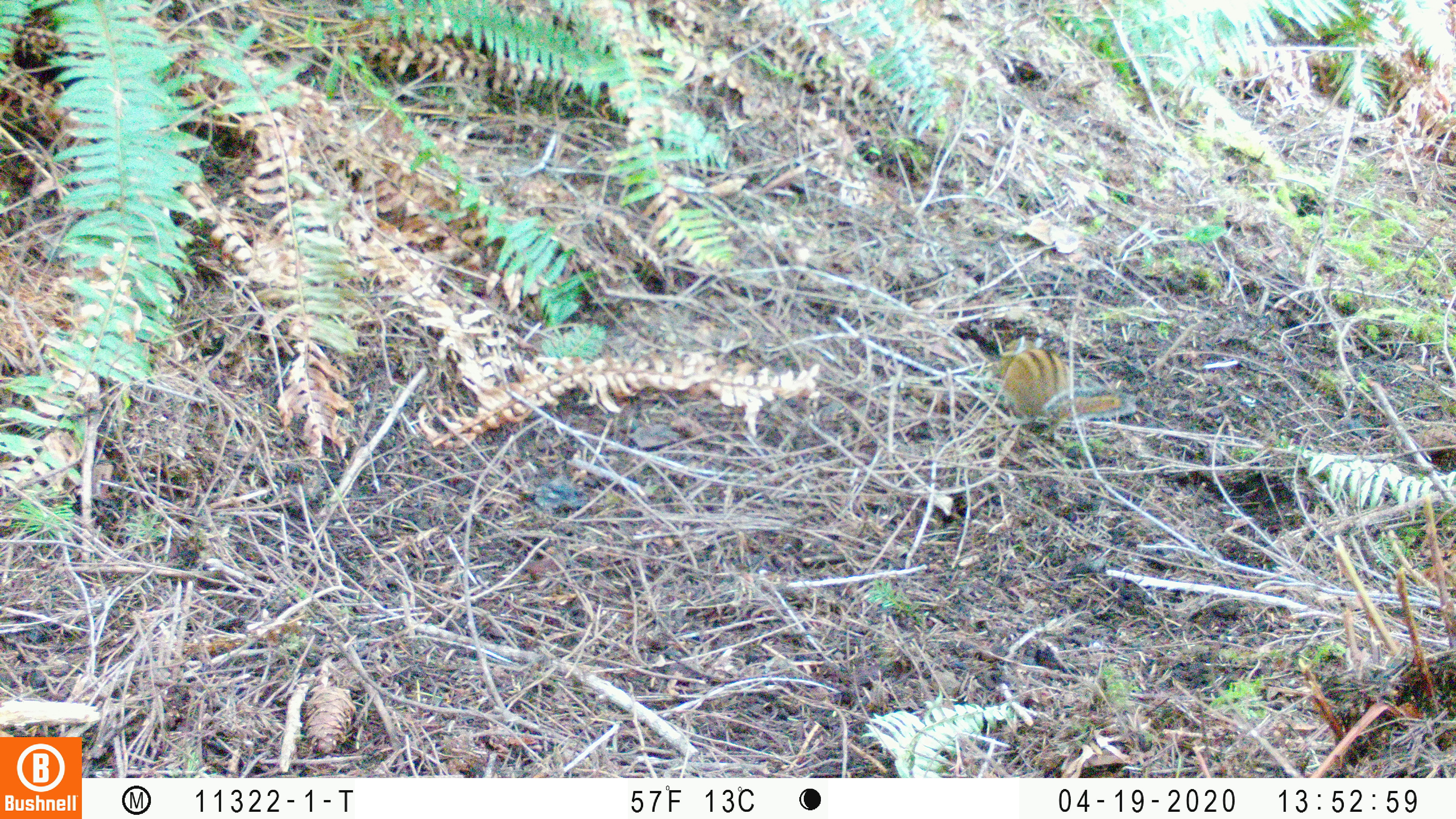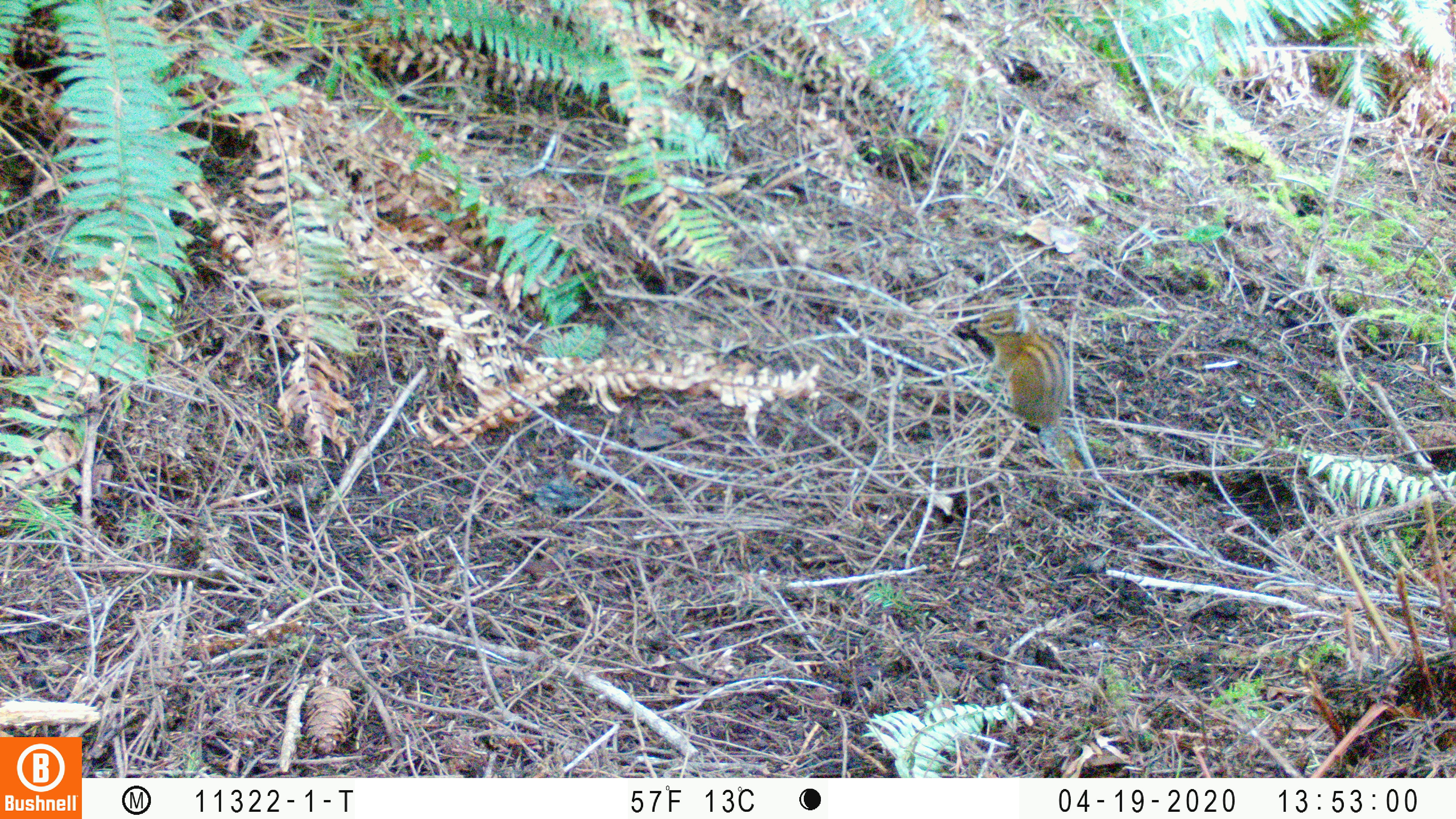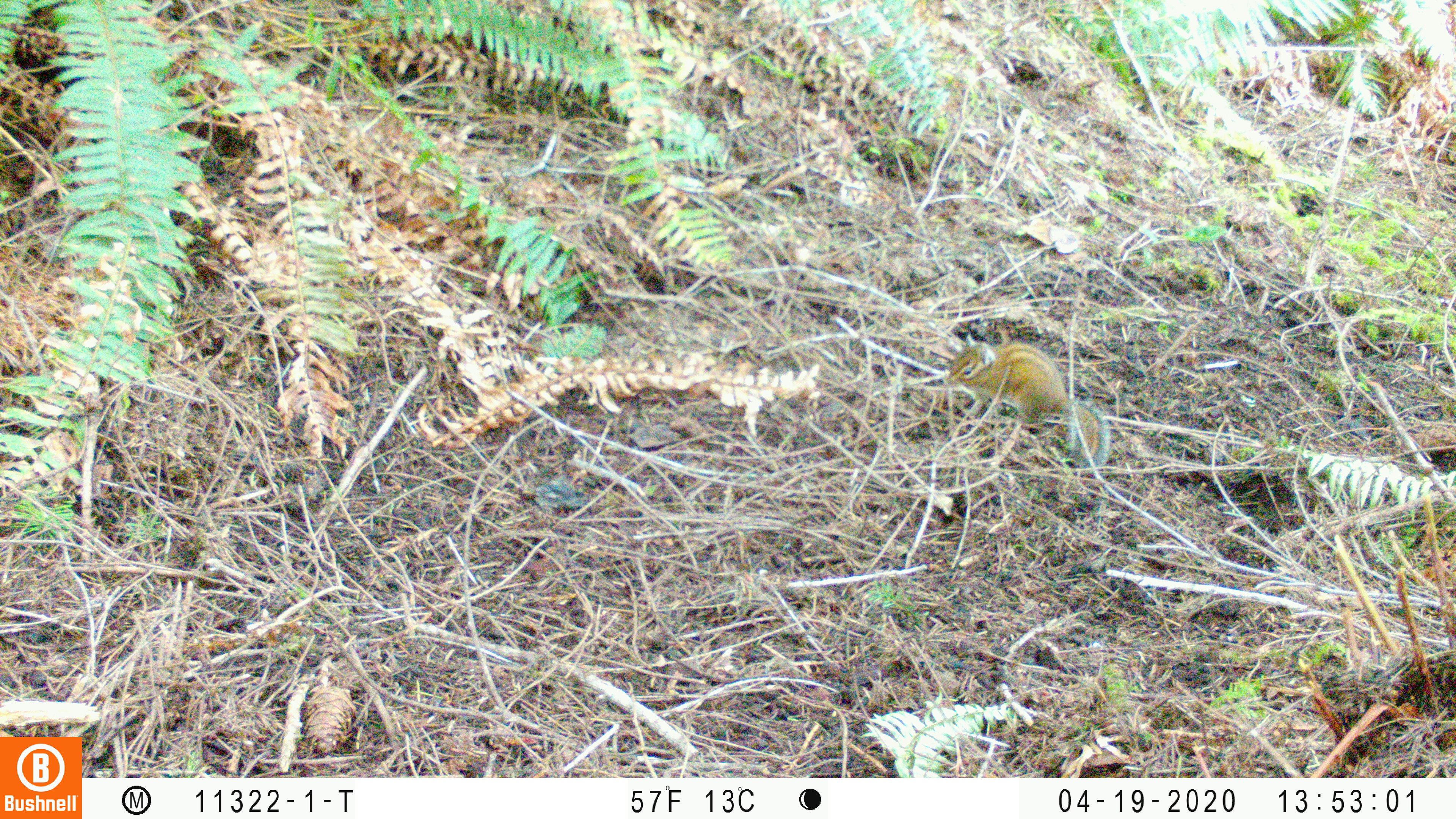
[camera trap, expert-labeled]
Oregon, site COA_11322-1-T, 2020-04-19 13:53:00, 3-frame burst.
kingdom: Animalia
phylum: Chordata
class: Mammalia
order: Rodentia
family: Sciuridae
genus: Neotamias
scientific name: Neotamias townsendii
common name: townsend's chipmunk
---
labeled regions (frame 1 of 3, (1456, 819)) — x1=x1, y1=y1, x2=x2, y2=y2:
townsend's chipmunk: x1=992, y1=332, x2=1134, y2=439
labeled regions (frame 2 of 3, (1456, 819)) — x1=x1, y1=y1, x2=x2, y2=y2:
townsend's chipmunk: x1=964, y1=294, x2=1095, y2=469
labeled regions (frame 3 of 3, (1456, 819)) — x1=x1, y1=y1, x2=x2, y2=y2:
townsend's chipmunk: x1=944, y1=327, x2=1114, y2=466